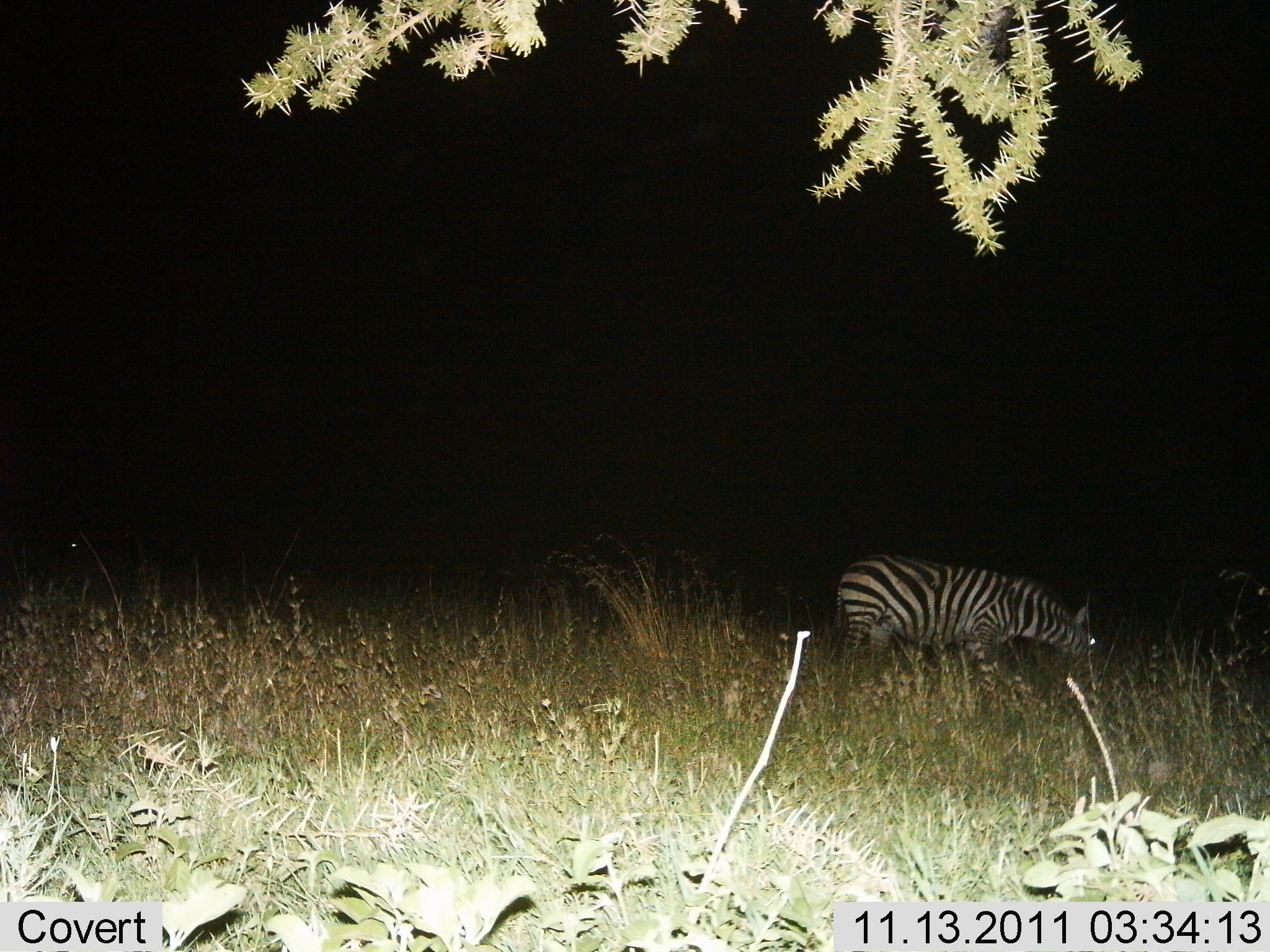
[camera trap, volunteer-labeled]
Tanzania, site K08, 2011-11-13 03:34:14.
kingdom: Animalia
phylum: Chordata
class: Mammalia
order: Perissodactyla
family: Equidae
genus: Equus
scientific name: Equus quagga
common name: plains zebra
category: zebra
Zebra (plains zebra) (Equus quagga), count 1. Behavior (volunteer vote fractions): standing 44%, resting 0%, moving 0%, interacting 0%. Young present (vote fraction): 0%. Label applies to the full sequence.